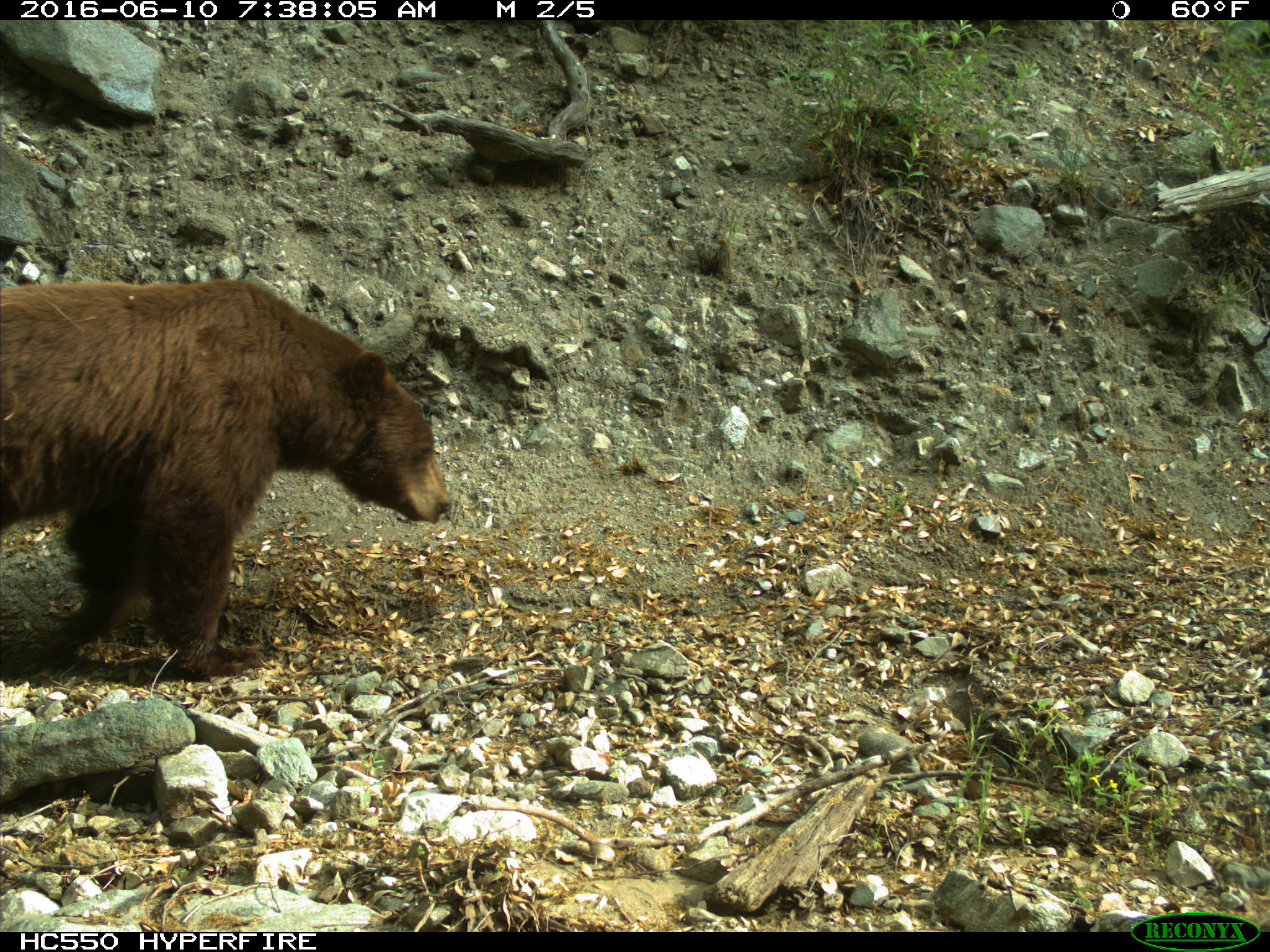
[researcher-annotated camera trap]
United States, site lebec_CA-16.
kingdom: Animalia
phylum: Chordata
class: Mammalia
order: Carnivora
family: Ursidae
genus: Ursus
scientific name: Ursus americanus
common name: american black bear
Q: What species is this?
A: Ursus americanus (american black bear).